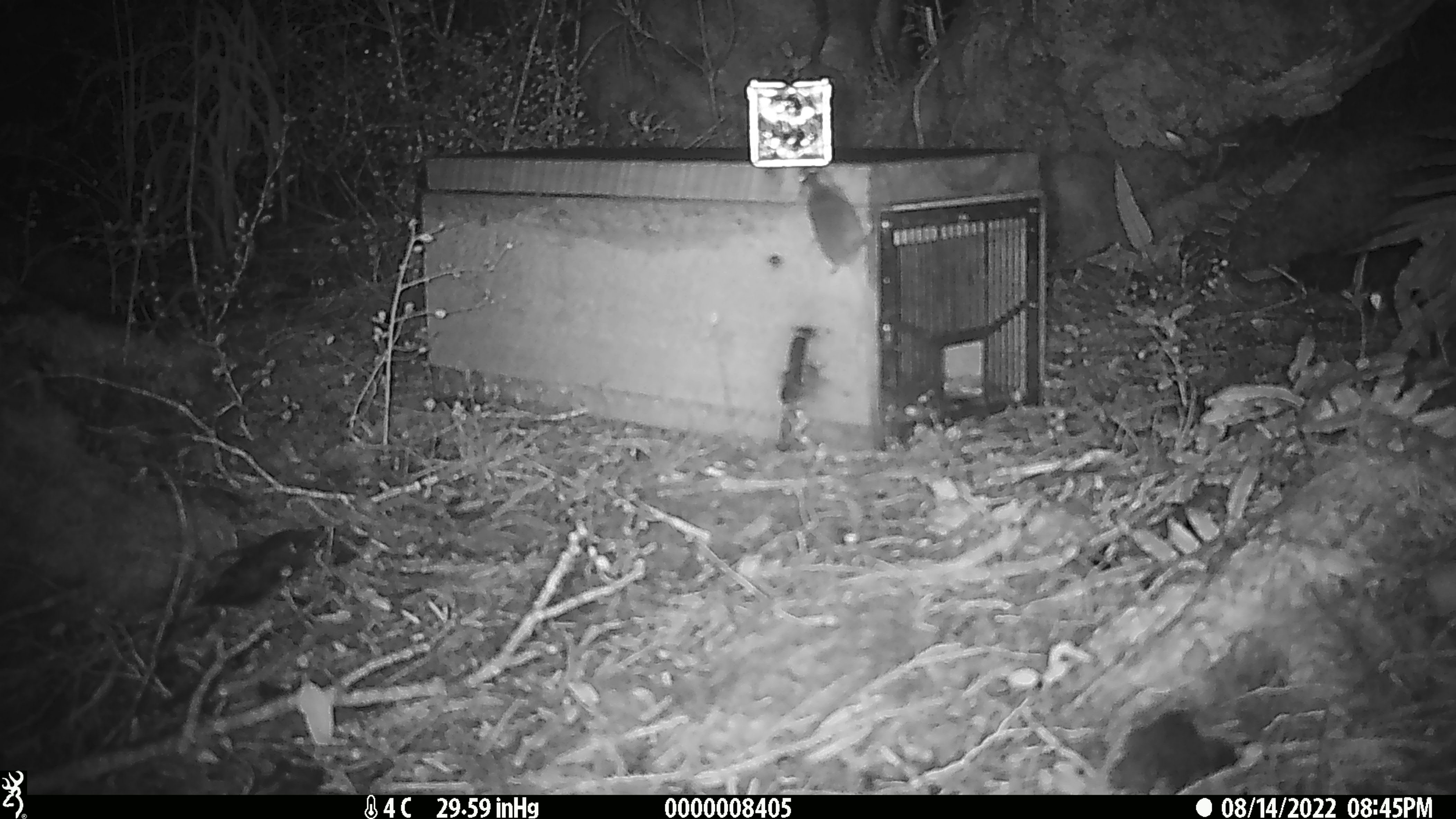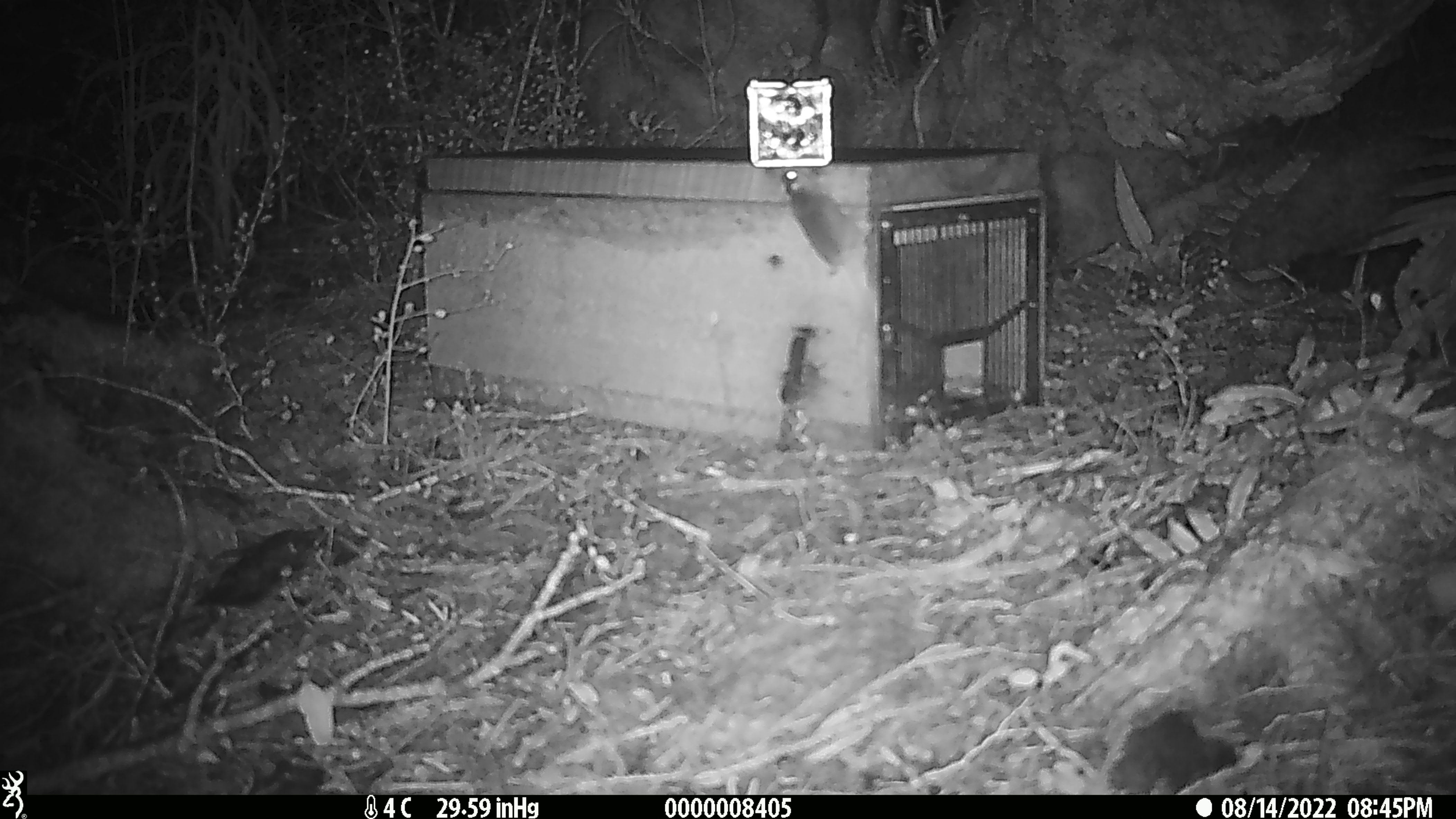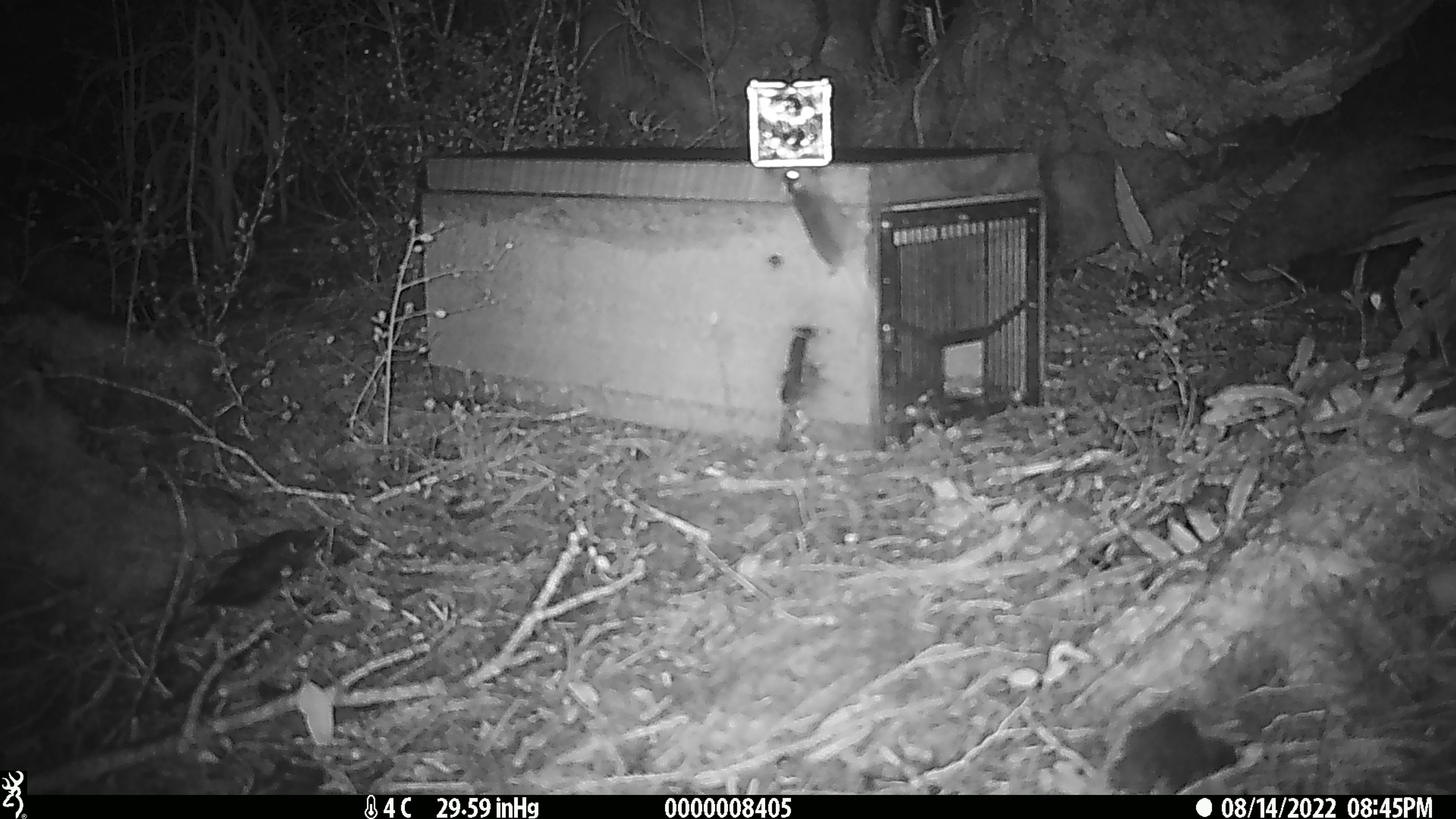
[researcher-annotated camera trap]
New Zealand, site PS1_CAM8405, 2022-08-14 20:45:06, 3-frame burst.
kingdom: Animalia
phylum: Chordata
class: Mammalia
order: Rodentia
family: Muridae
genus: Mus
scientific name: Mus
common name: mouse